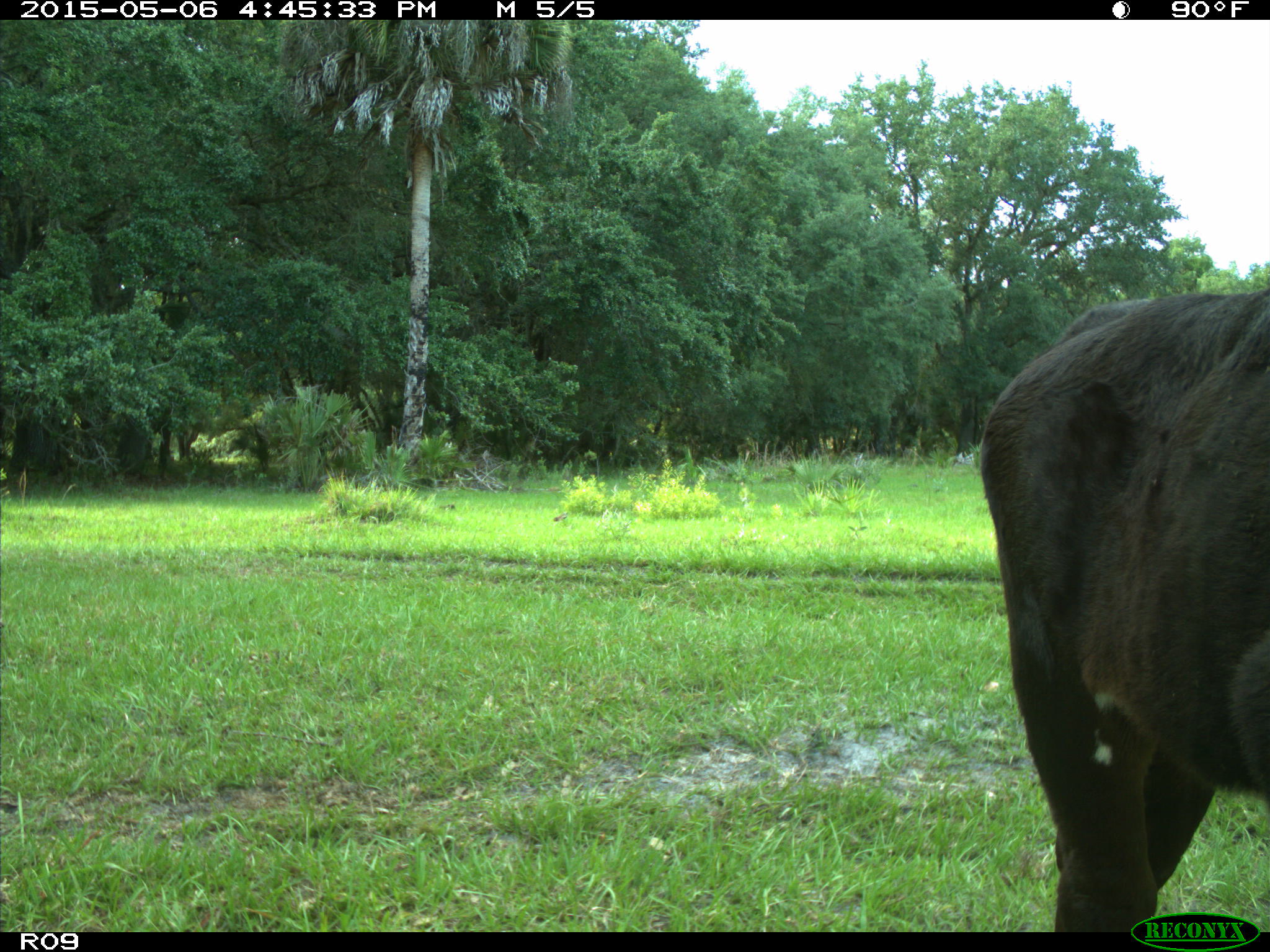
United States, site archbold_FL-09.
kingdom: Animalia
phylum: Chordata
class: Mammalia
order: Artiodactyla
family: Bovidae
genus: Bos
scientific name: Bos taurus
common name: domestic cow